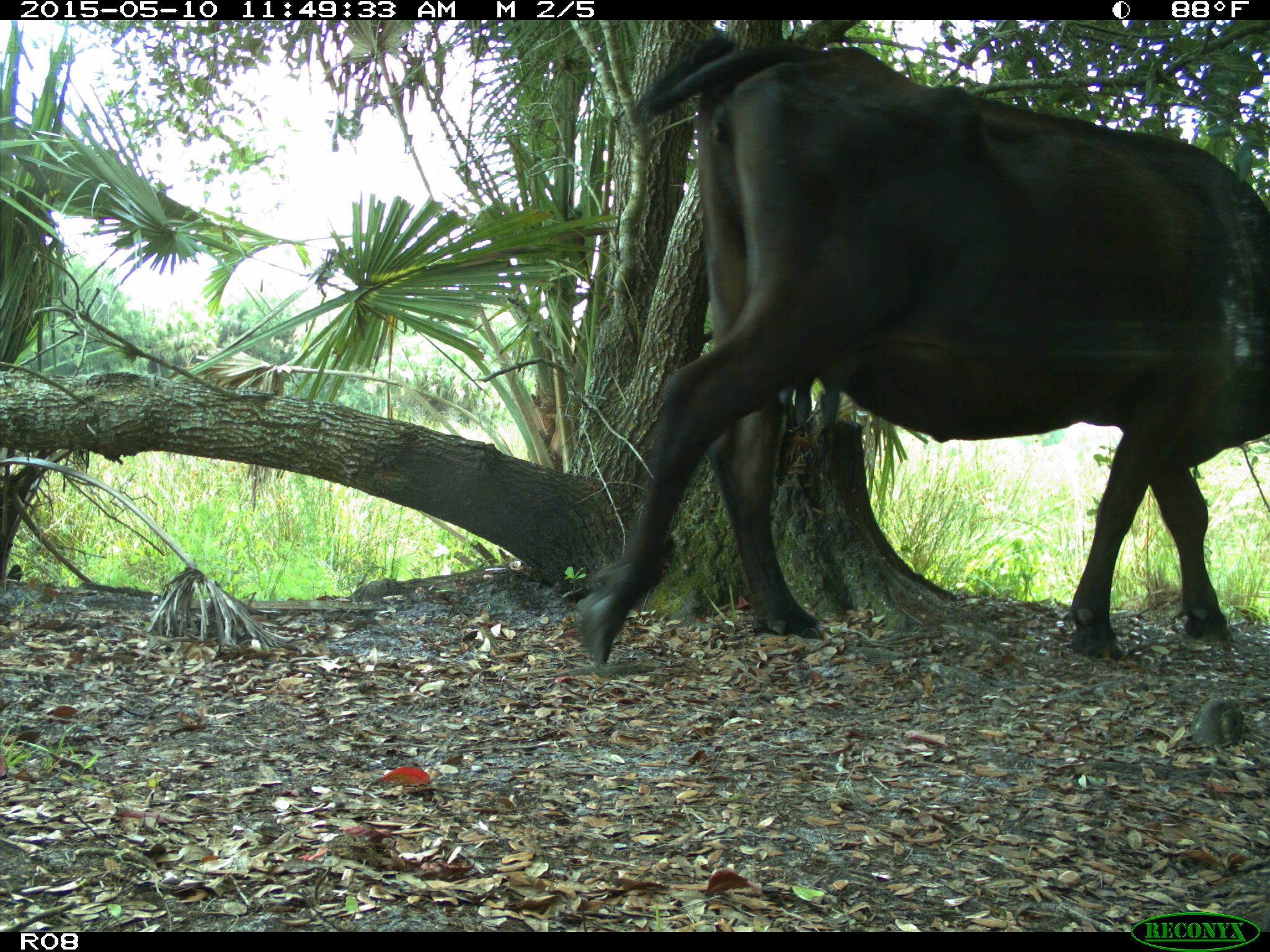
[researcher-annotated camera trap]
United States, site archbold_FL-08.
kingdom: Animalia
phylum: Chordata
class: Mammalia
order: Artiodactyla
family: Bovidae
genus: Bos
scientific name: Bos taurus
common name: domestic cow